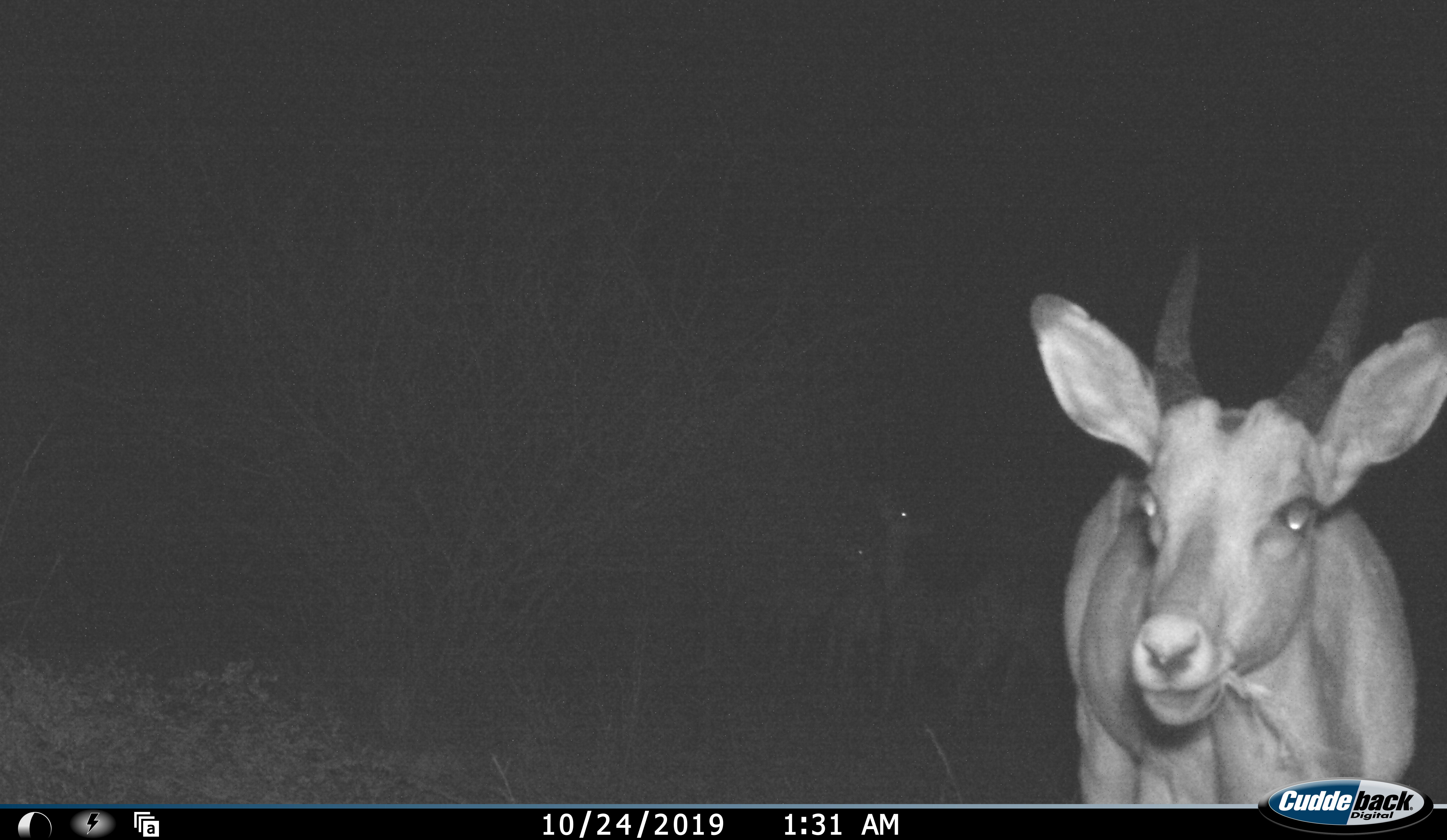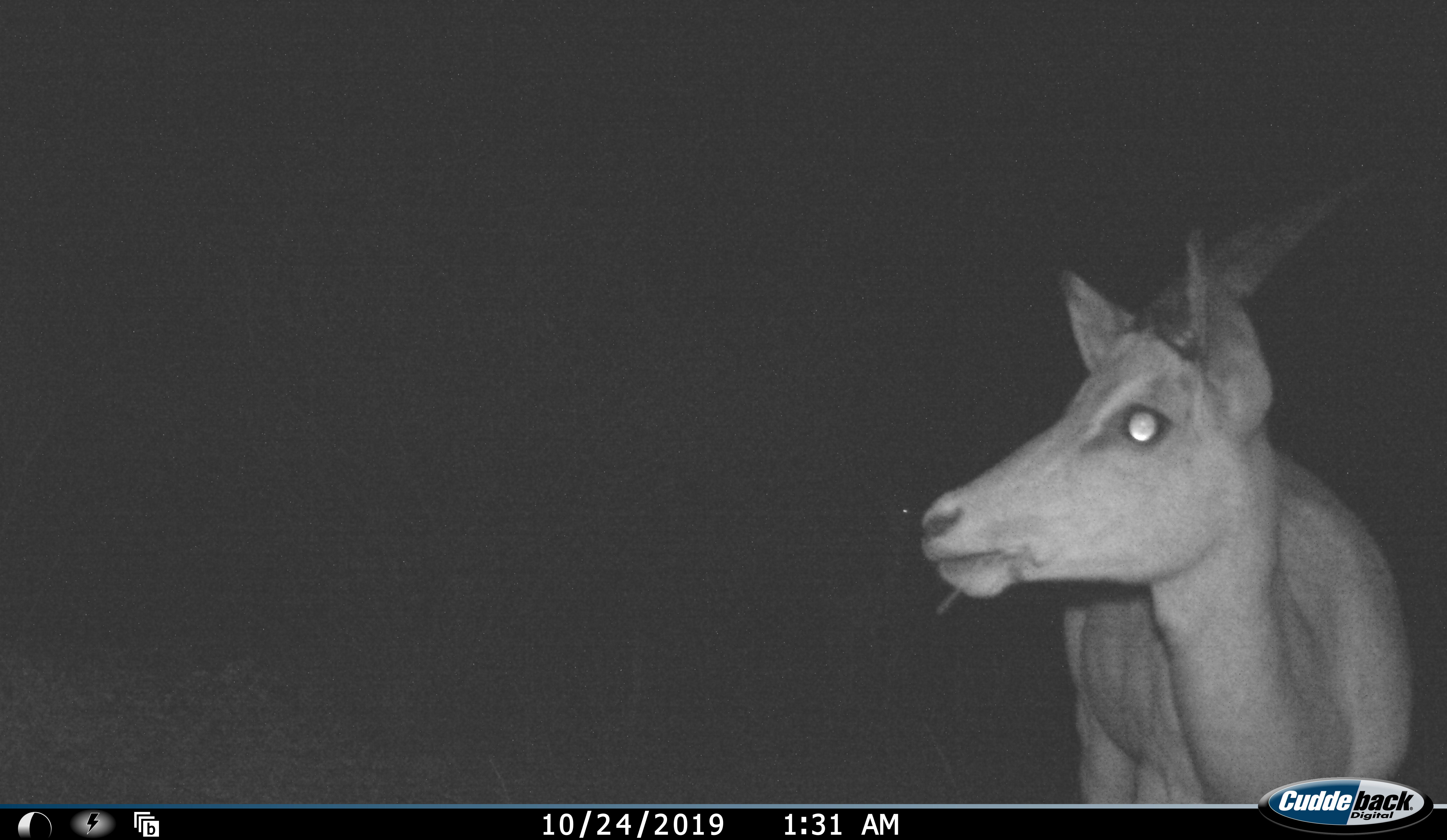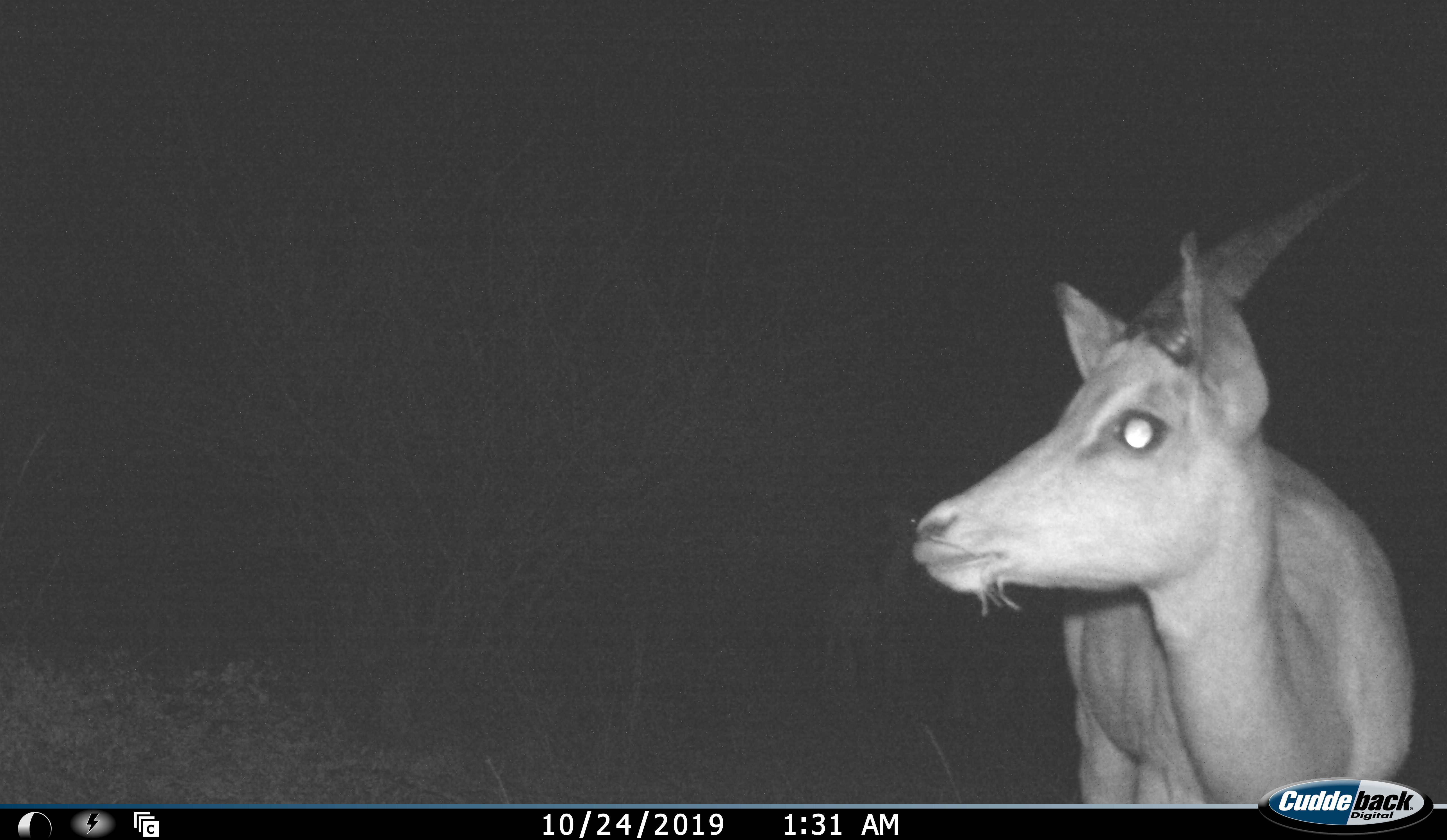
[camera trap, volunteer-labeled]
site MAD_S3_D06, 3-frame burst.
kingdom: Animalia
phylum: Chordata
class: Mammalia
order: Artiodactyla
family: Bovidae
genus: Aepyceros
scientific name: Aepyceros melampus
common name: impala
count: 3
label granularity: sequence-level